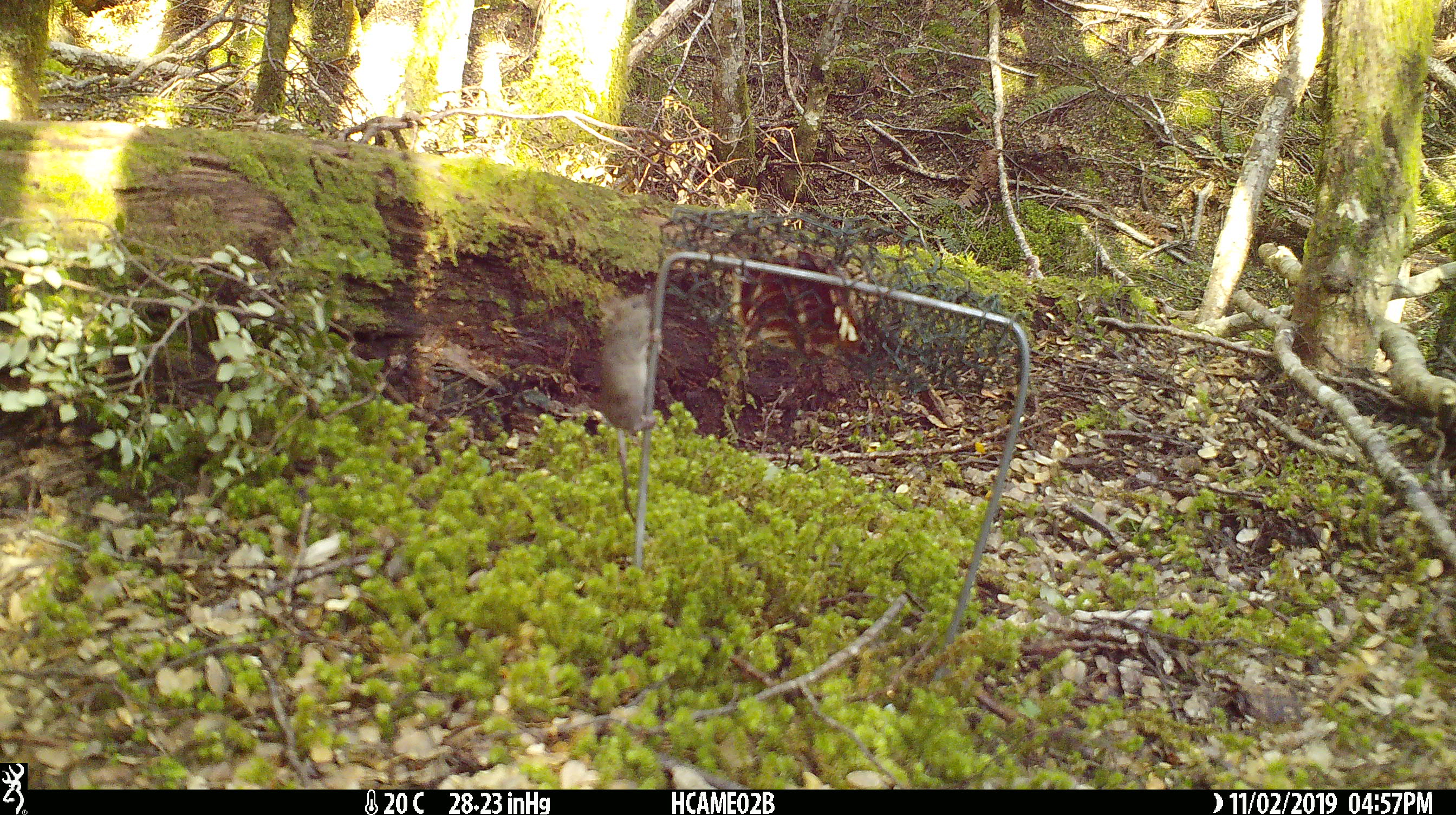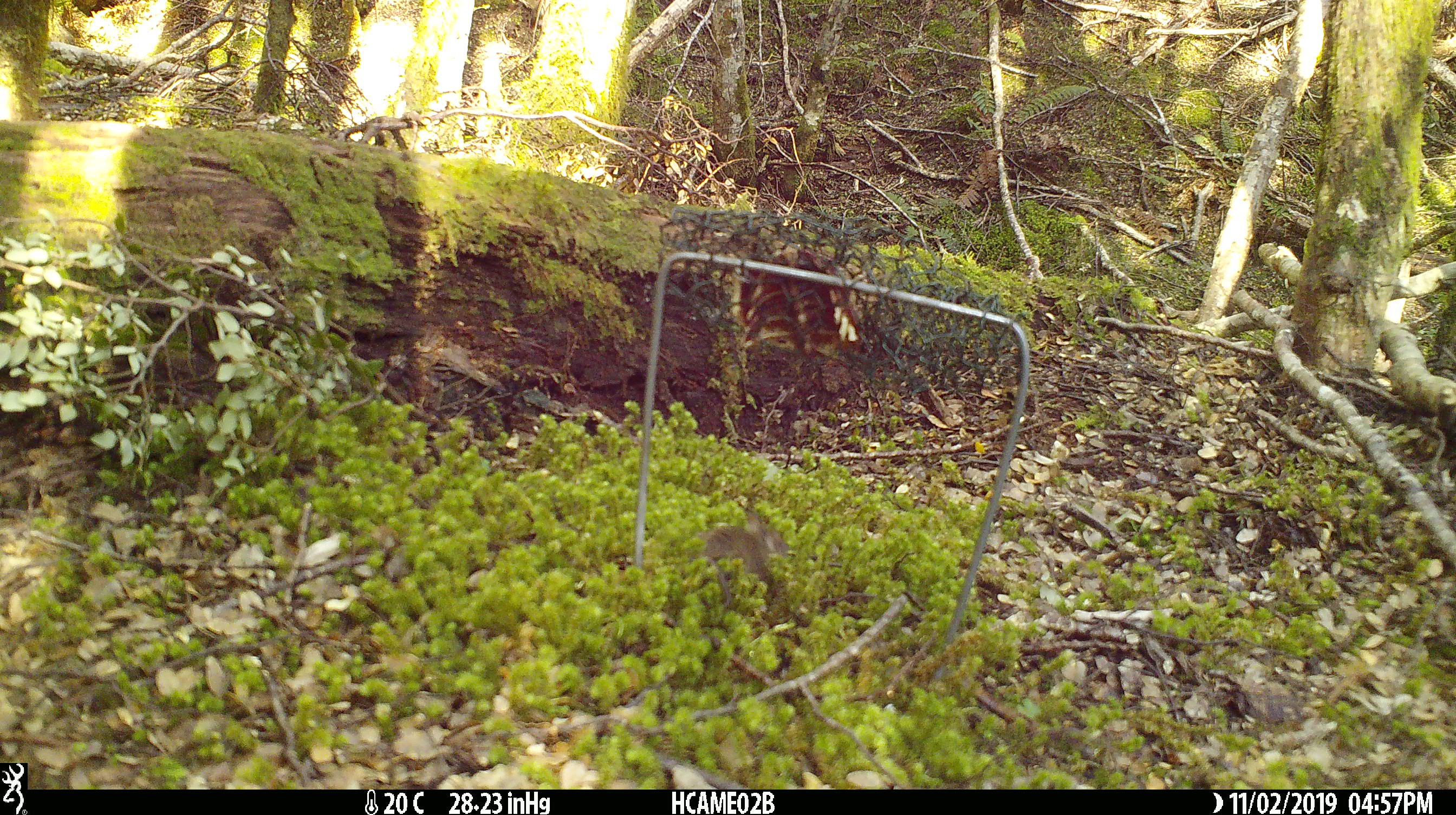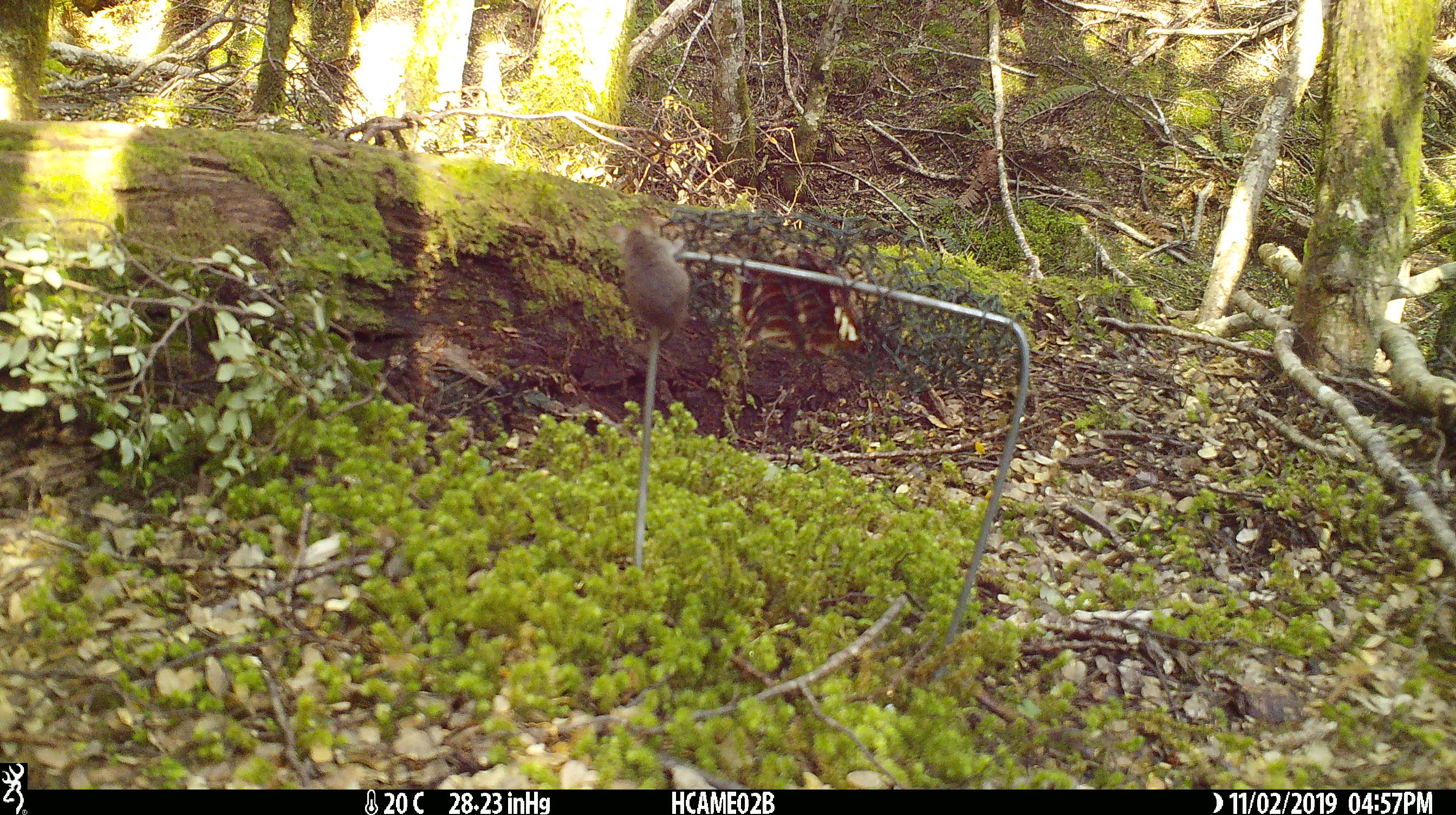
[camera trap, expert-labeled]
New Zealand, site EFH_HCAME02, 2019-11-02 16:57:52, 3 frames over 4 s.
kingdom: Animalia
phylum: Chordata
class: Mammalia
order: Rodentia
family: Muridae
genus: Mus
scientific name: Mus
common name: mouse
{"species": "mouse (Mus)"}